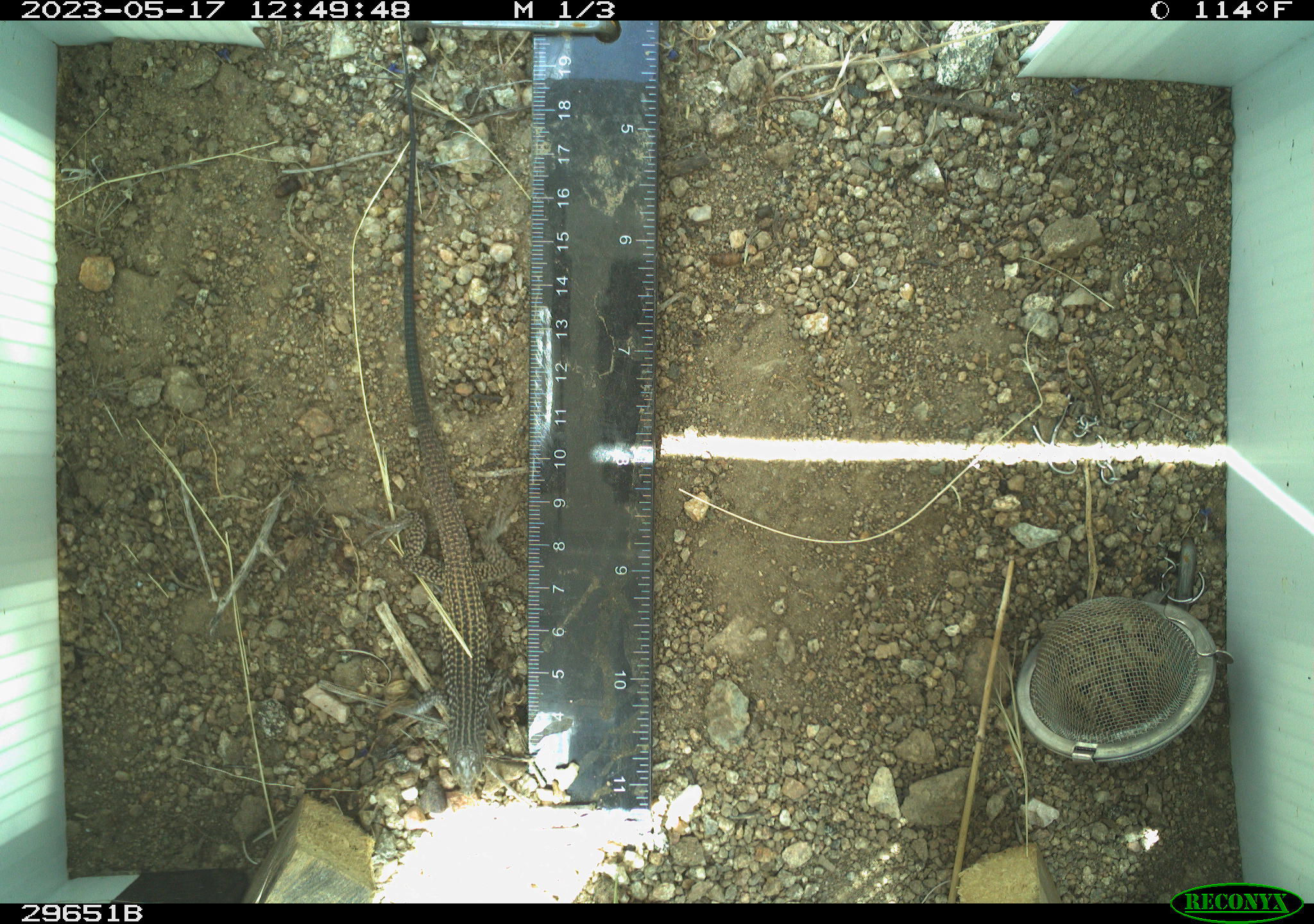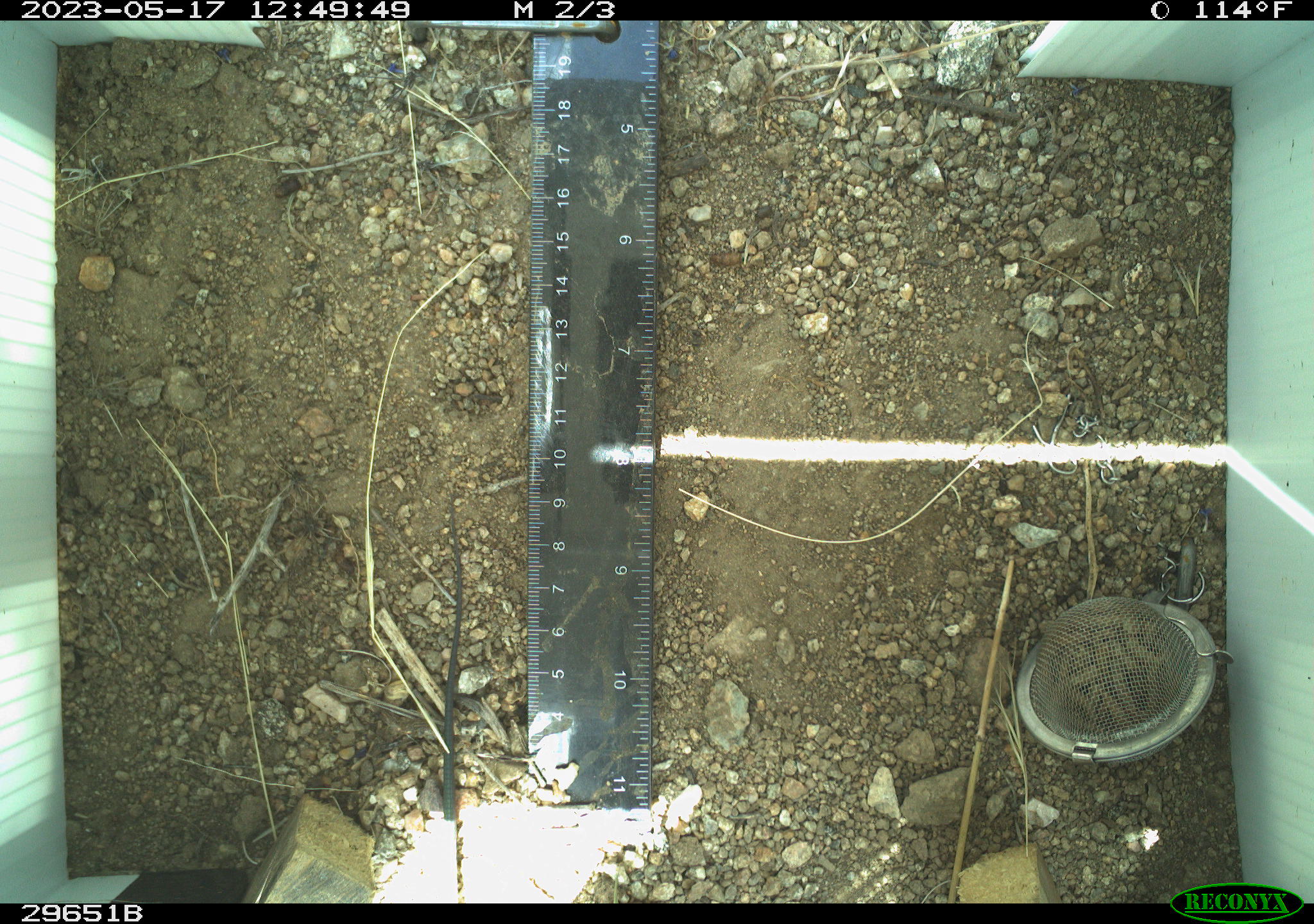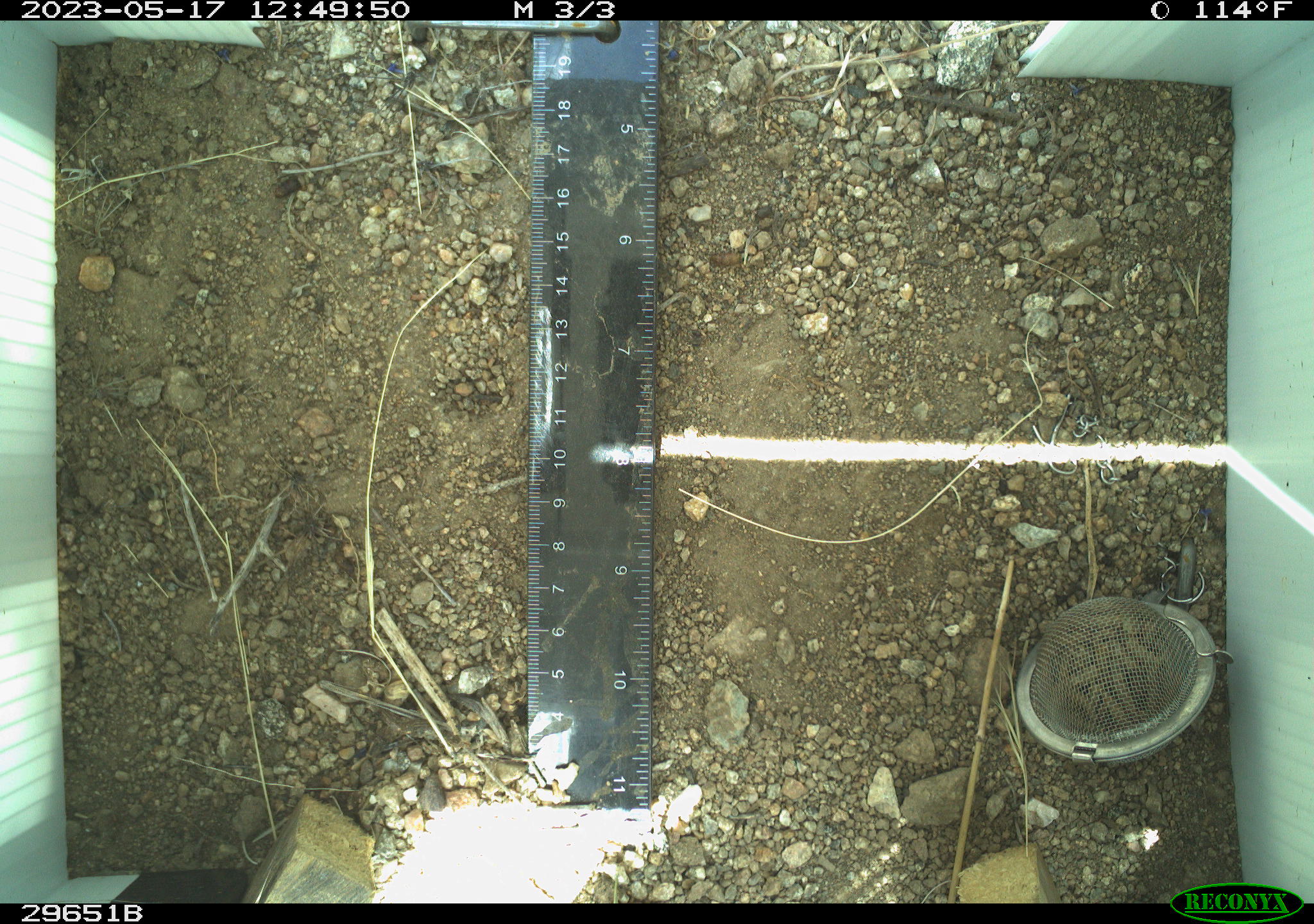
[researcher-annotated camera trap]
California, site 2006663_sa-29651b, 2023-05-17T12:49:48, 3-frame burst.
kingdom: Animalia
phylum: Chordata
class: Reptilia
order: Squamata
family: Teiidae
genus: Aspidoscelis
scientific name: Aspidoscelis tigris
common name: western whiptail